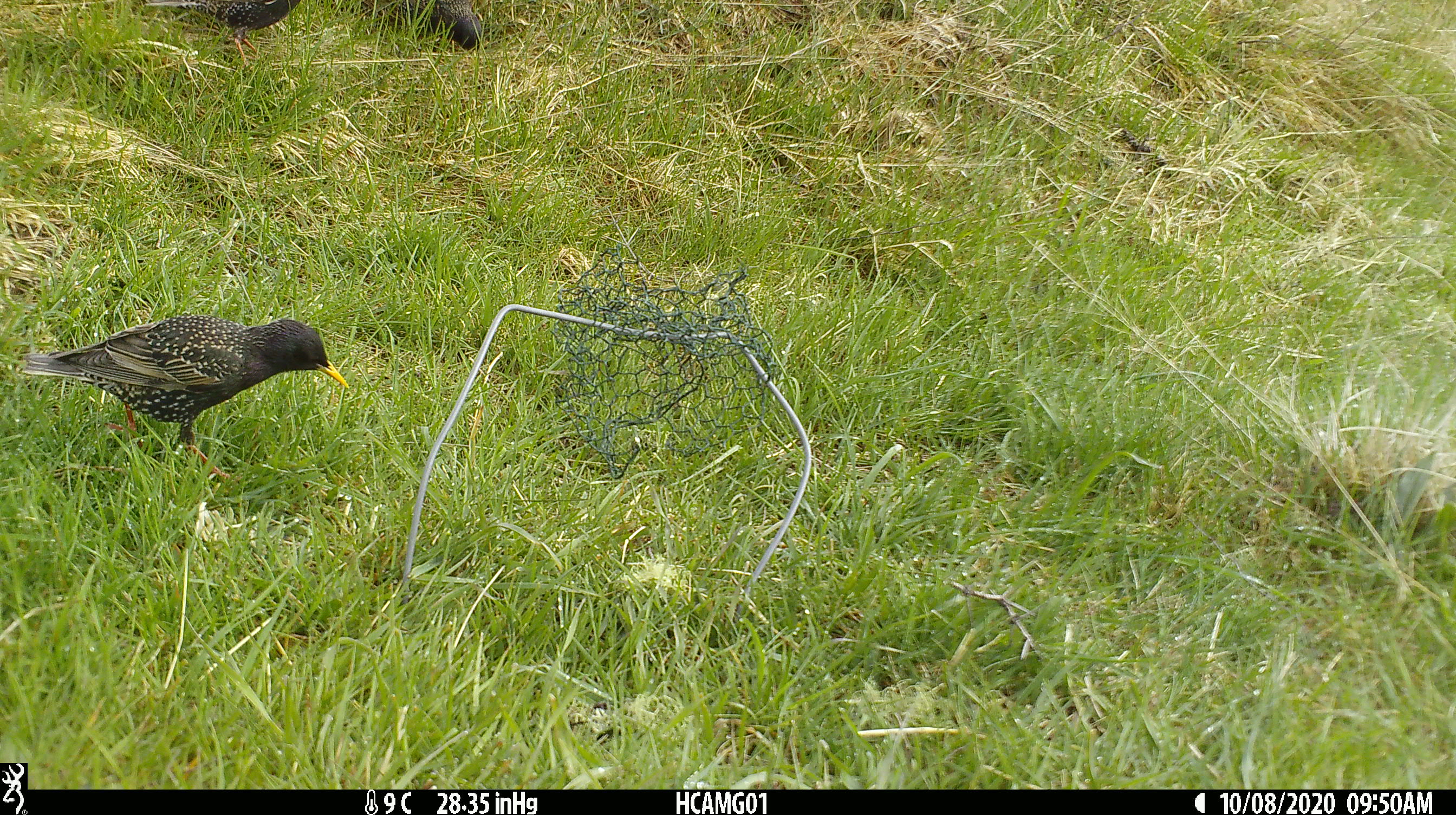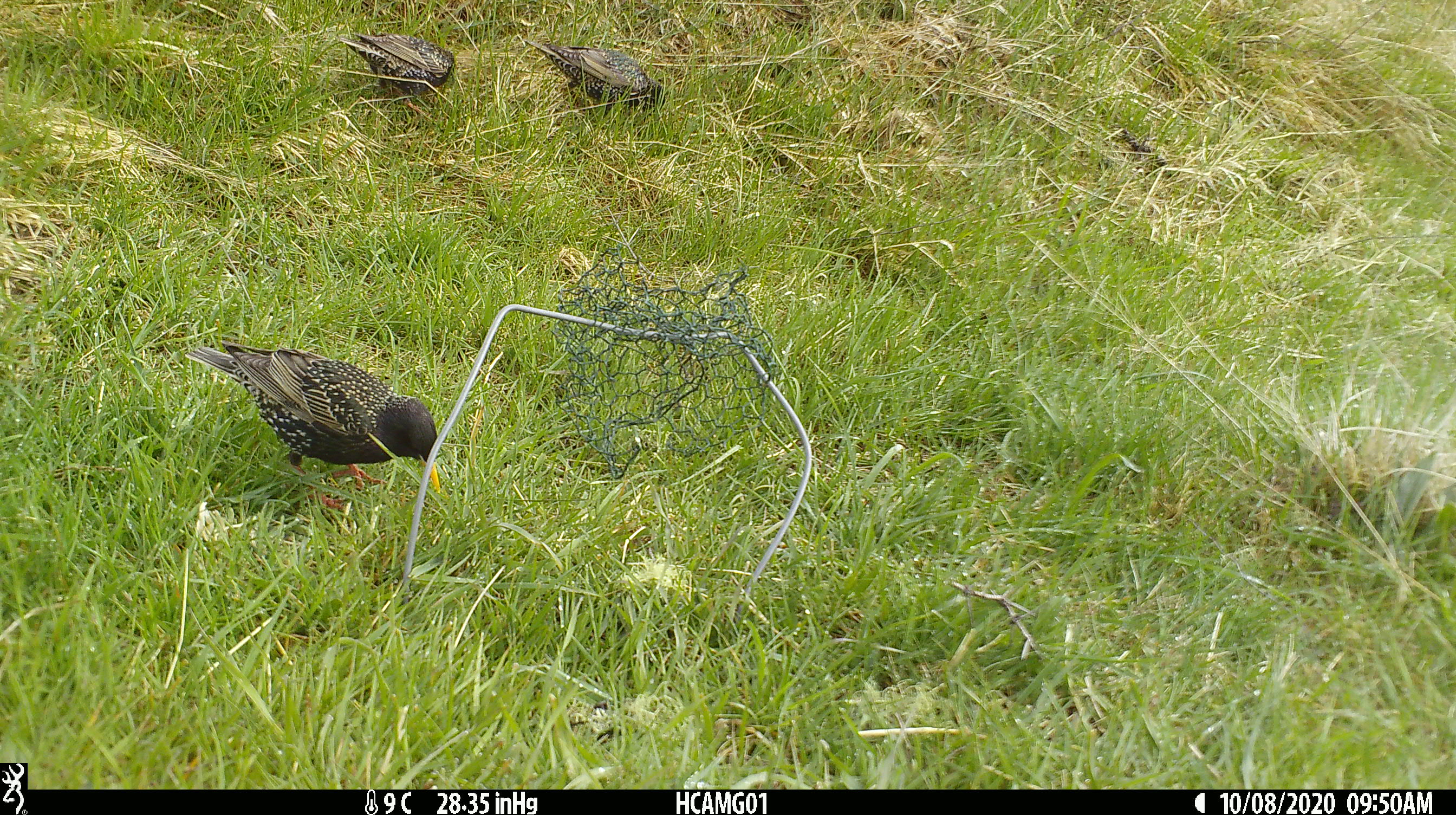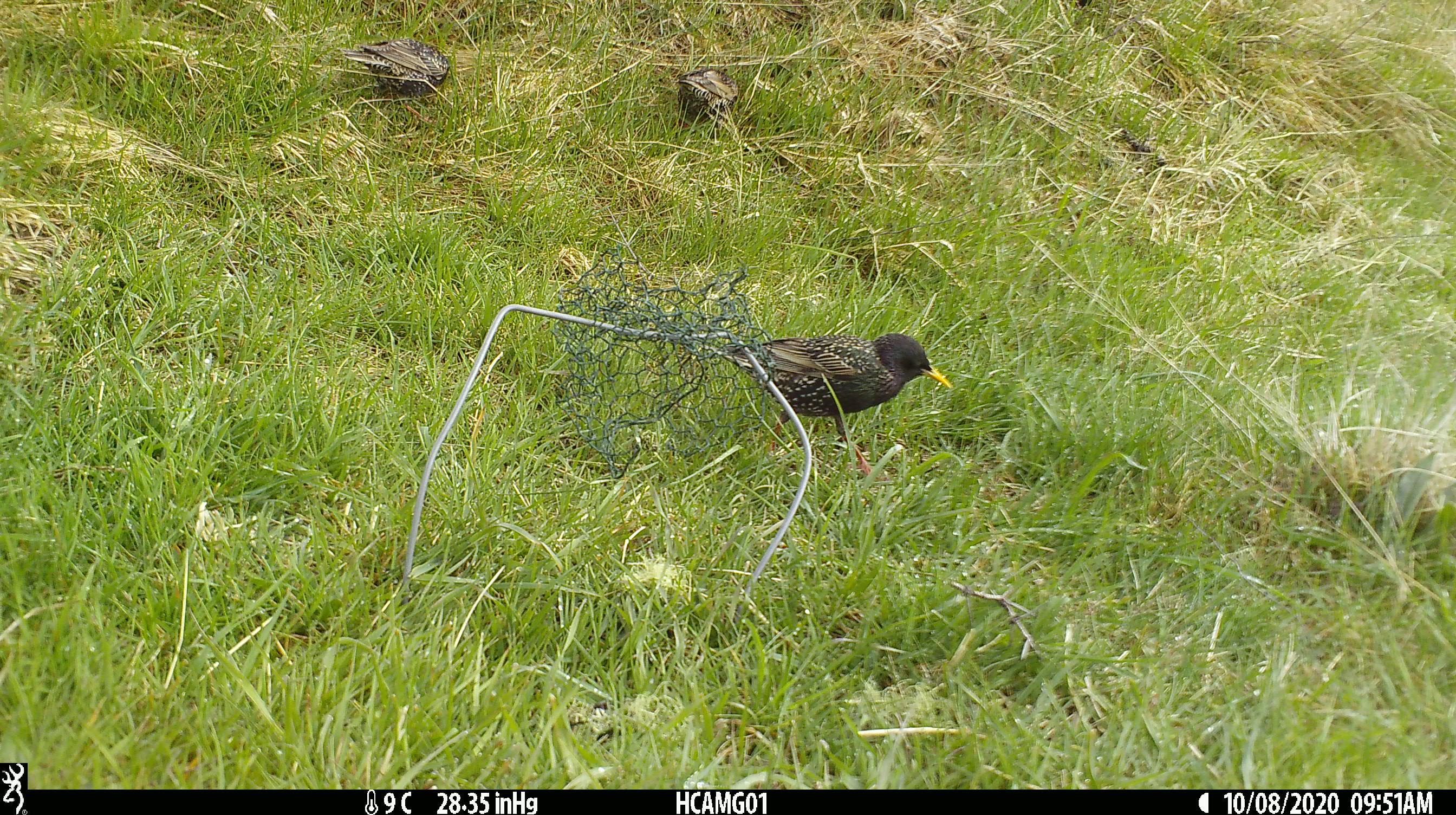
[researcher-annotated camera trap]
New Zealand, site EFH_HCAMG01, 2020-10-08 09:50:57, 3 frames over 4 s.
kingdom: Animalia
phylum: Chordata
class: Aves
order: Passeriformes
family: Sturnidae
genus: Sturnus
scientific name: Sturnus vulgaris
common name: european starling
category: starling